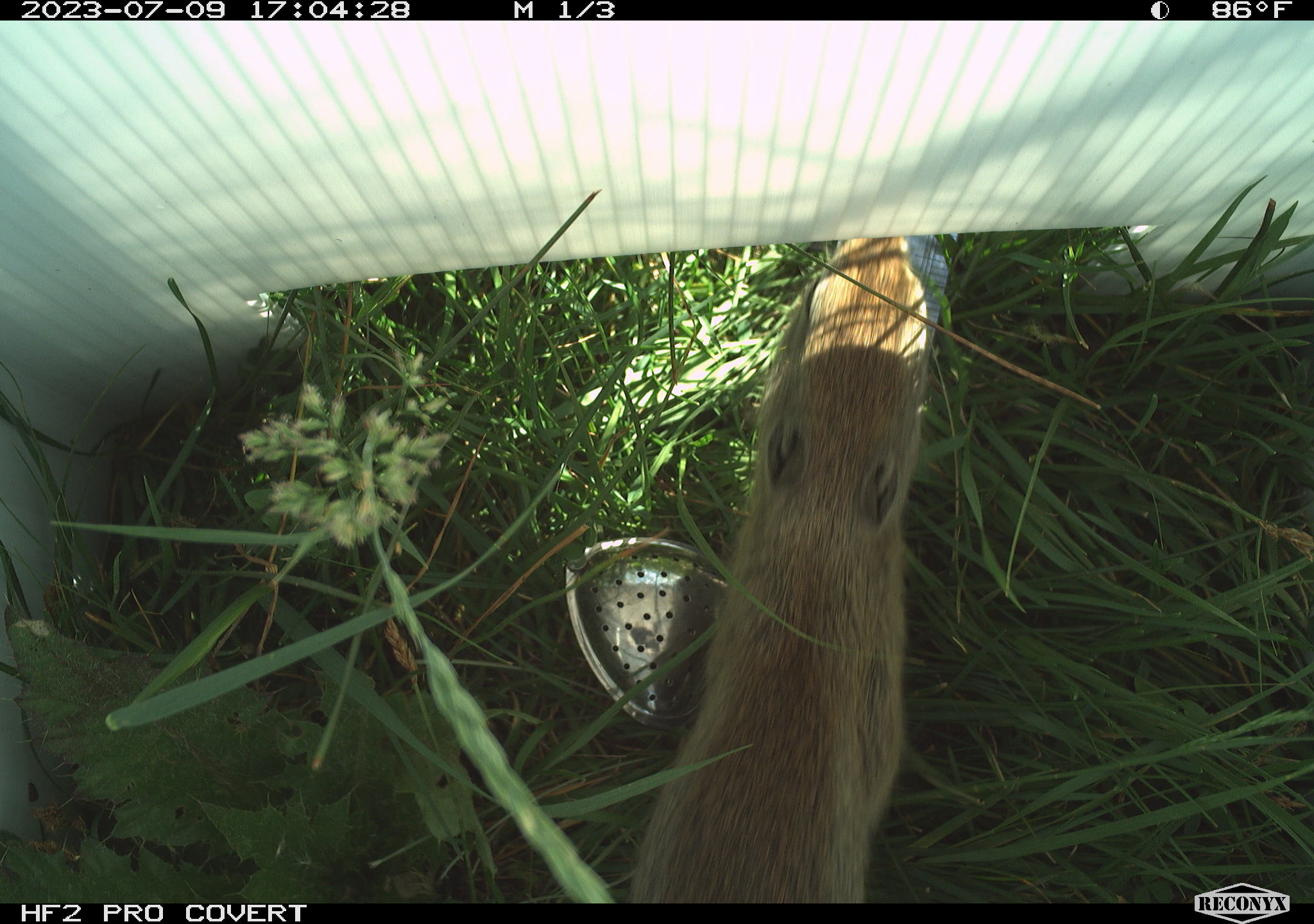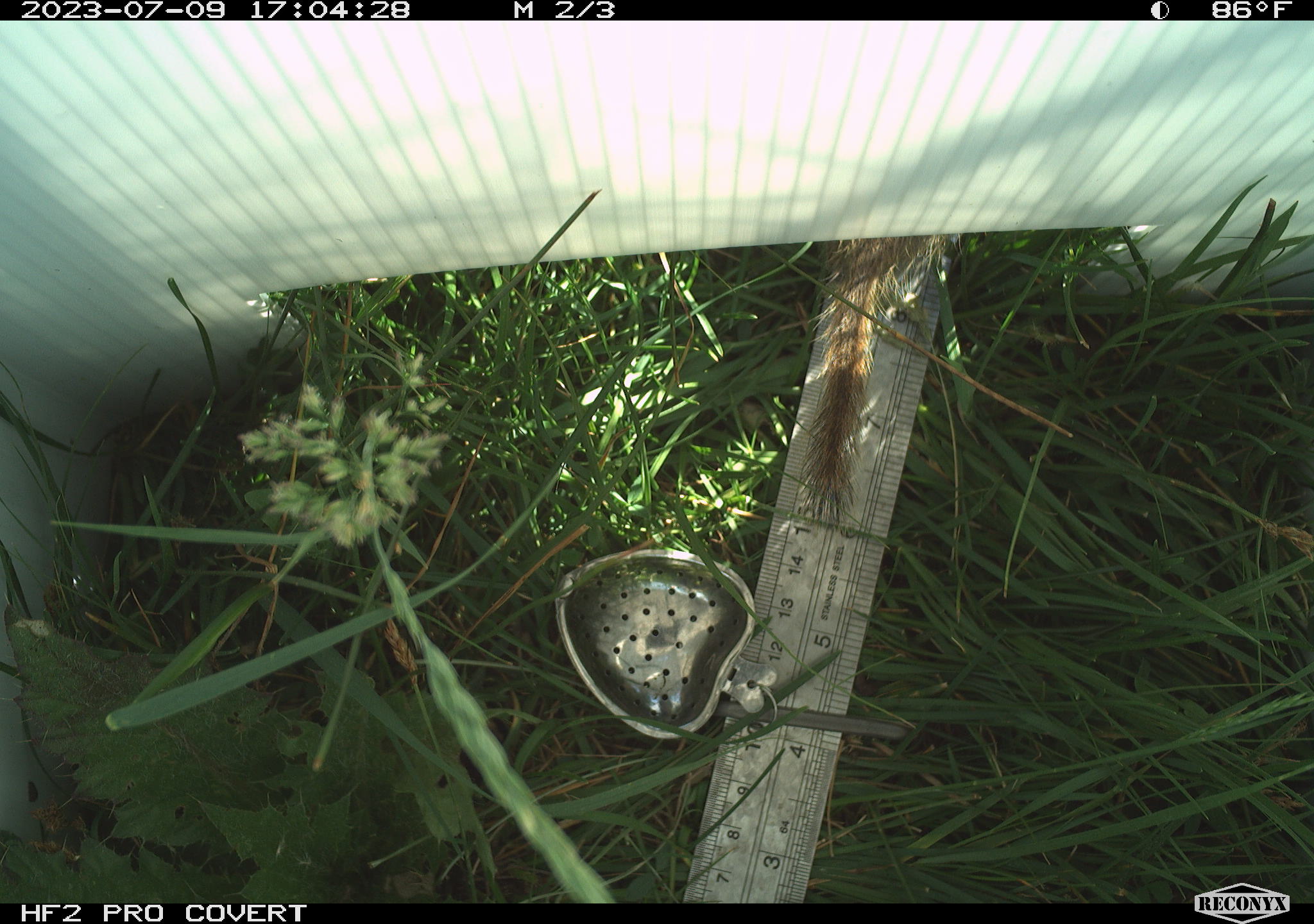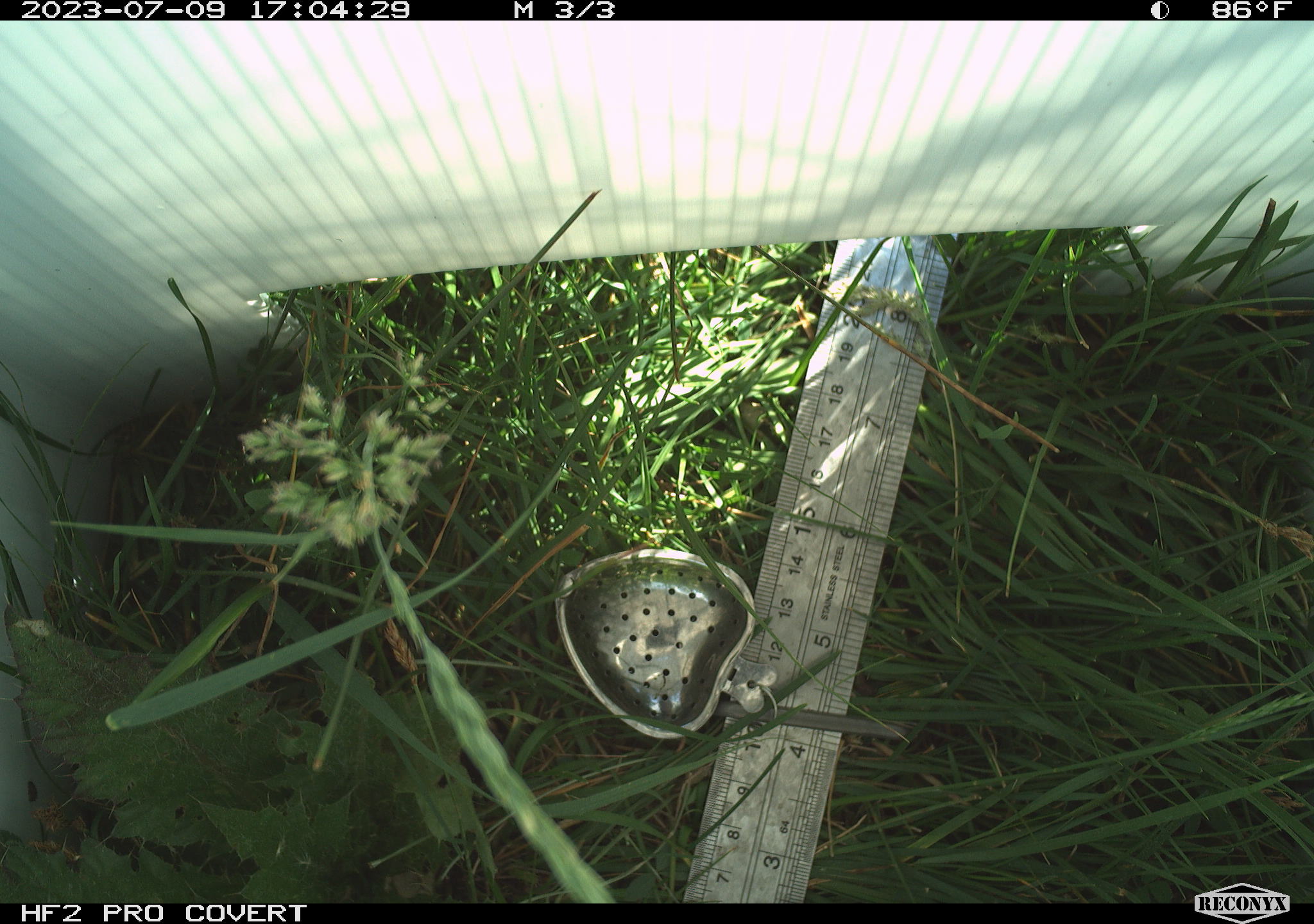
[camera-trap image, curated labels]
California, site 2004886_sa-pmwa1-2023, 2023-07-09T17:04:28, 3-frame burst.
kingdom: Animalia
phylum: Chordata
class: Mammalia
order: Rodentia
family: Sciuridae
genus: Urocitellus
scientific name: Urocitellus beldingi beldingi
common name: belding's ground squirrel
Belding's ground squirrel (Urocitellus beldingi beldingi).